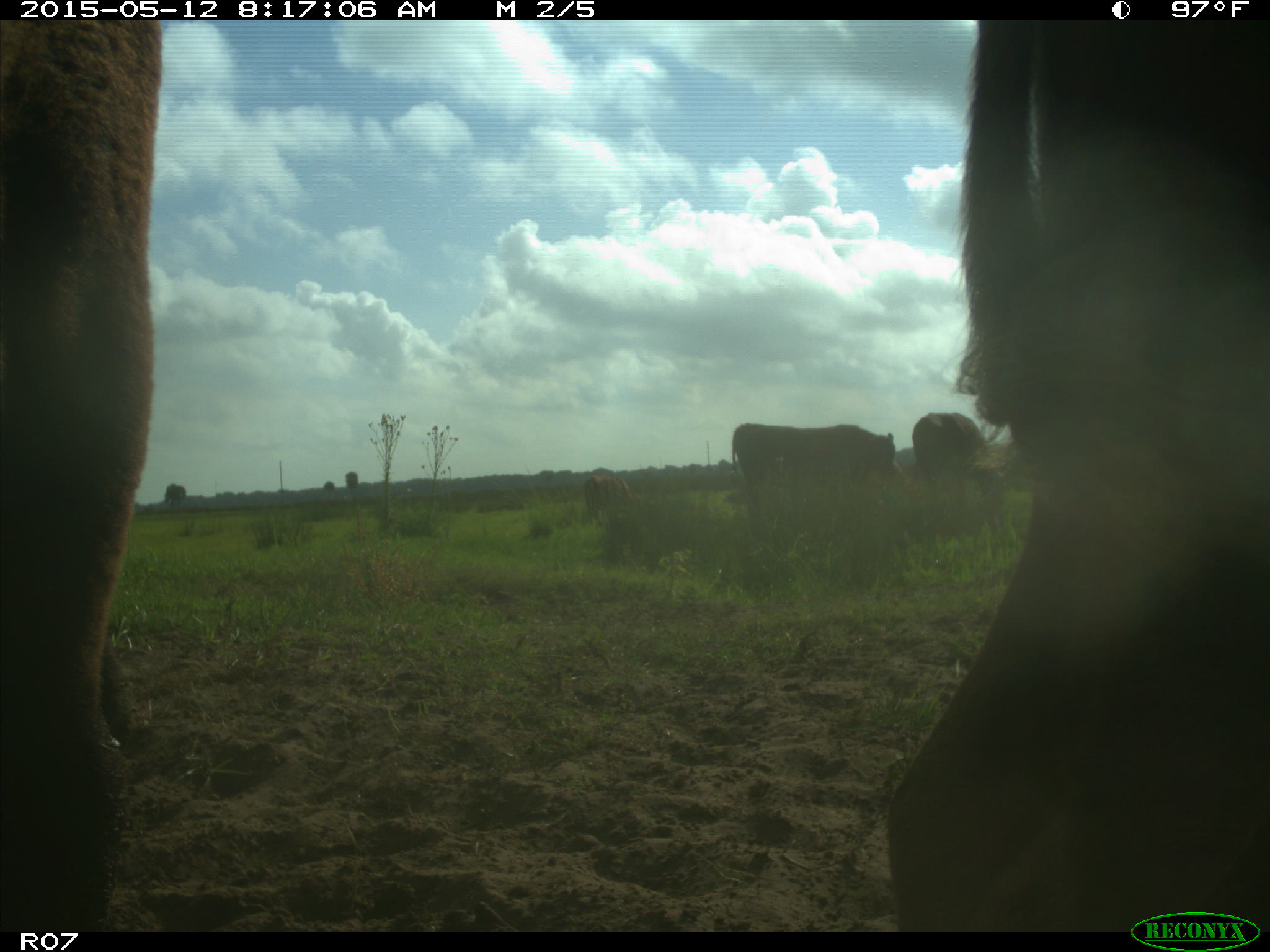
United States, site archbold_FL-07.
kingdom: Animalia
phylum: Chordata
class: Mammalia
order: Artiodactyla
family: Bovidae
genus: Bos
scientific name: Bos taurus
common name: domestic cow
Bos taurus (domestic cow).